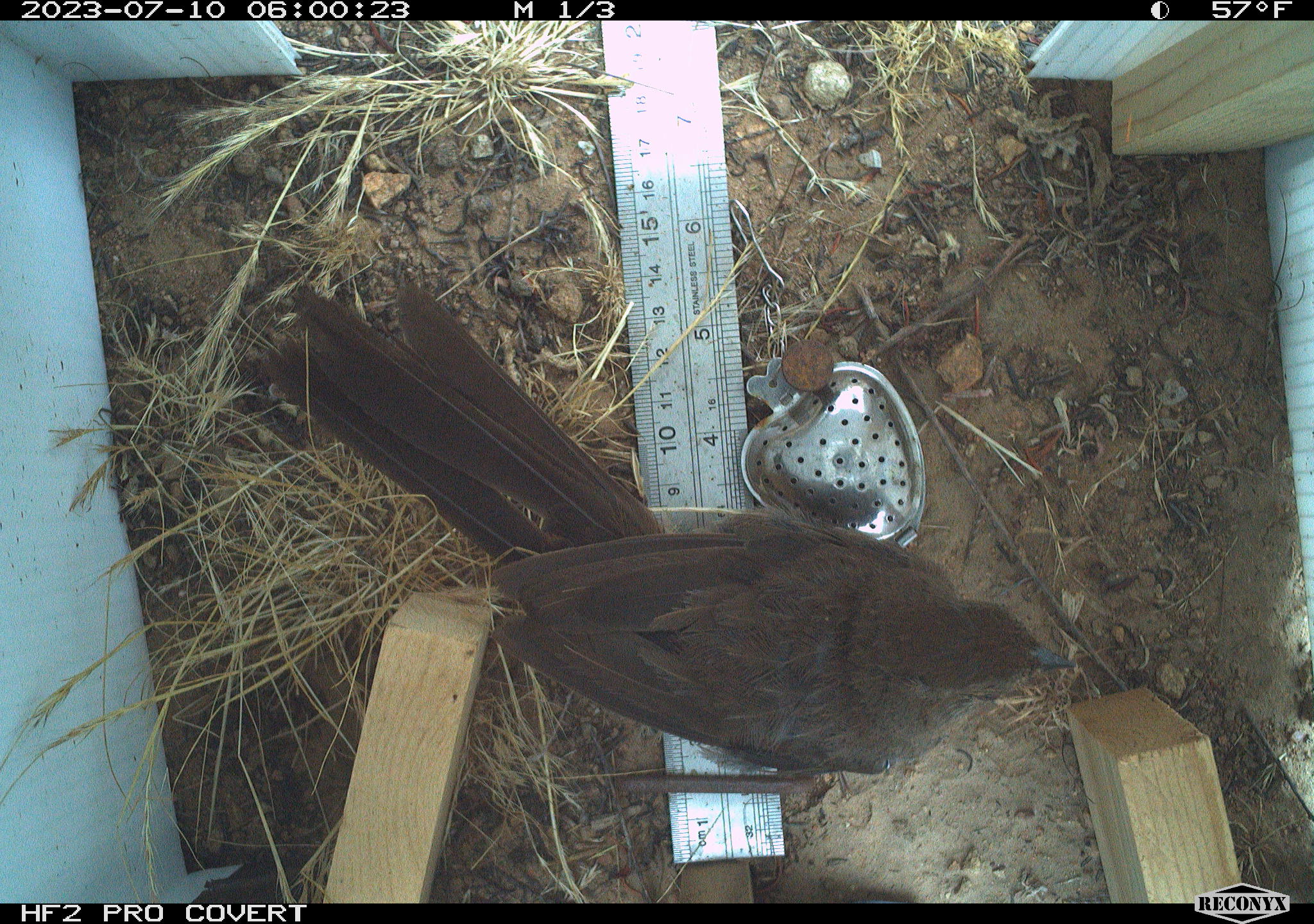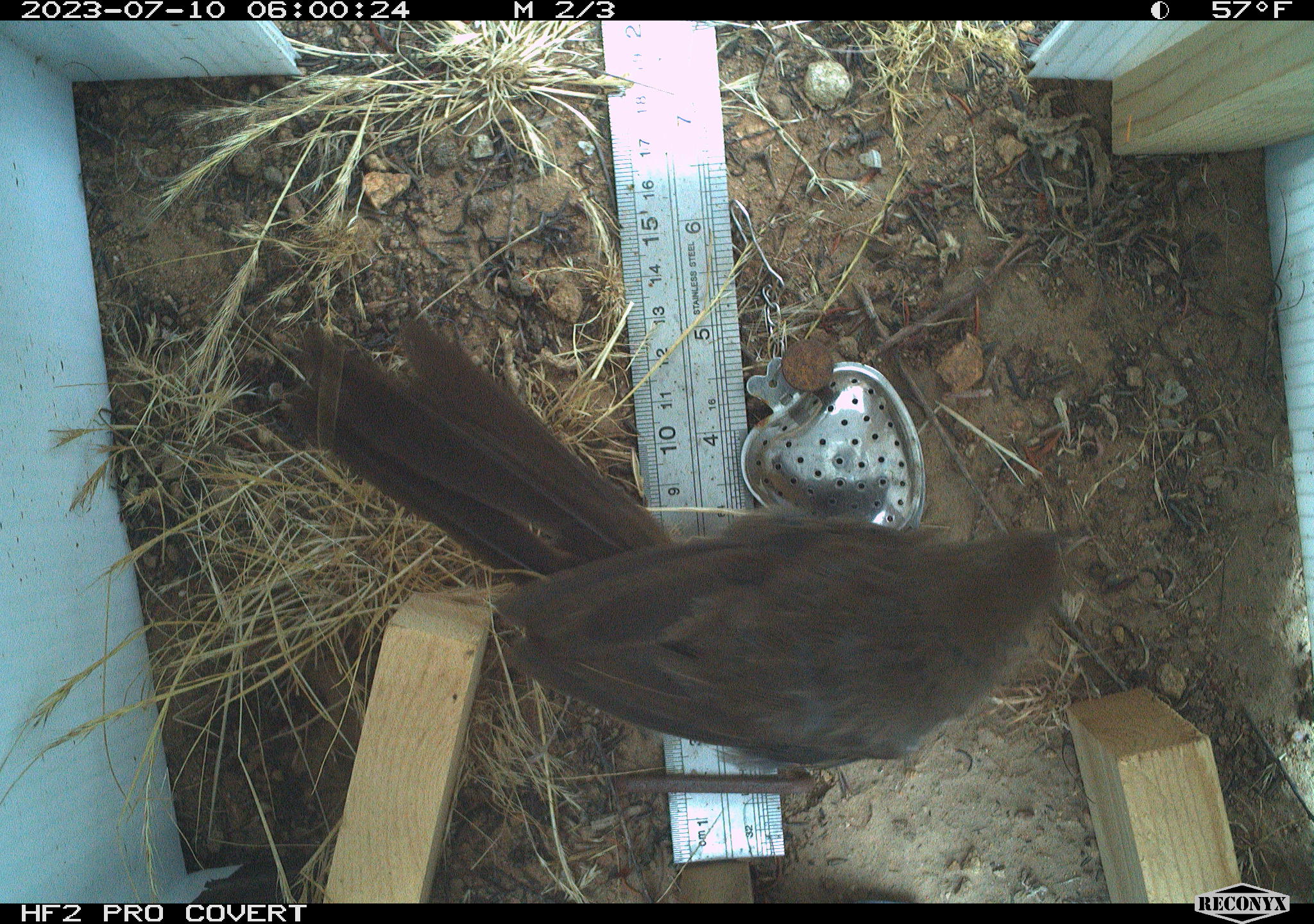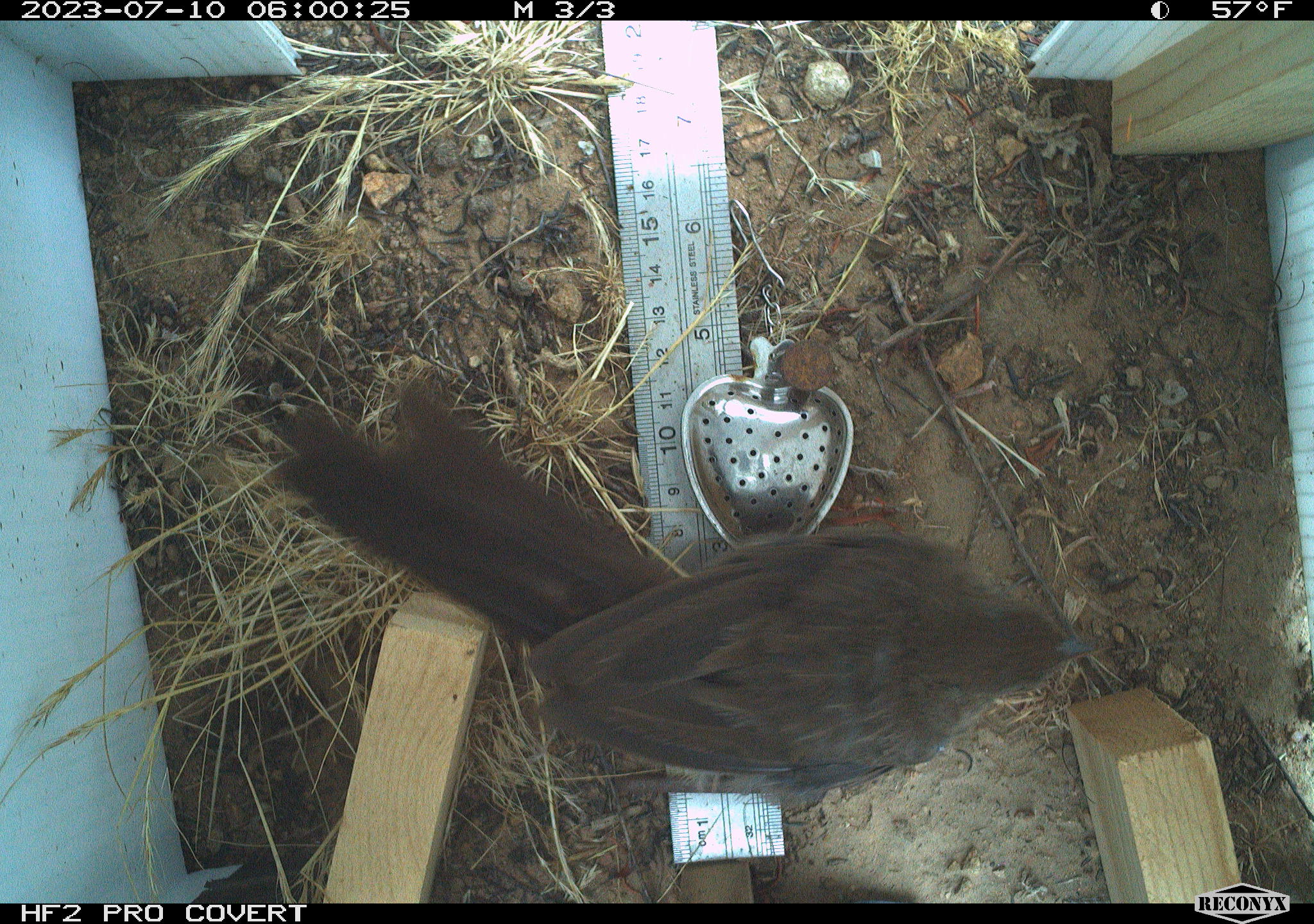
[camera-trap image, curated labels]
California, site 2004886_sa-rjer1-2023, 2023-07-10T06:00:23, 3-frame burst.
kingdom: Animalia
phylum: Chordata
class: Aves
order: Passeriformes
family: Passerellidae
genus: Melozone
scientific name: Melozone crissalis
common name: california towhee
California towhee (Melozone crissalis).